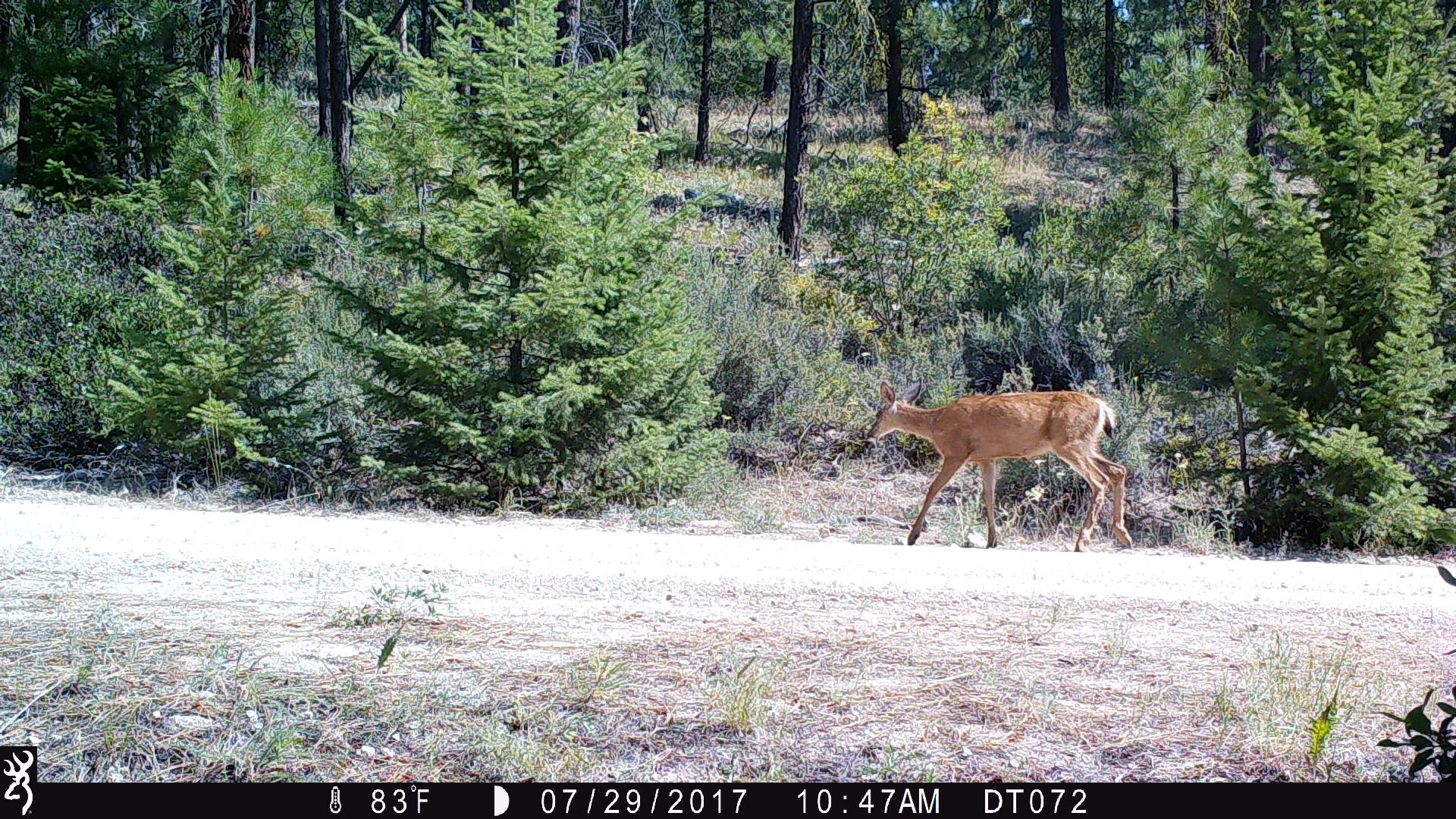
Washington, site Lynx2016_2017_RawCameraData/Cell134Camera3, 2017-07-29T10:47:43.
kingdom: Animalia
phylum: Chordata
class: Mammalia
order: Artiodactyla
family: Cervidae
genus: Odocoileus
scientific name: Odocoileus hemionus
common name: mule deer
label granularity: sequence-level